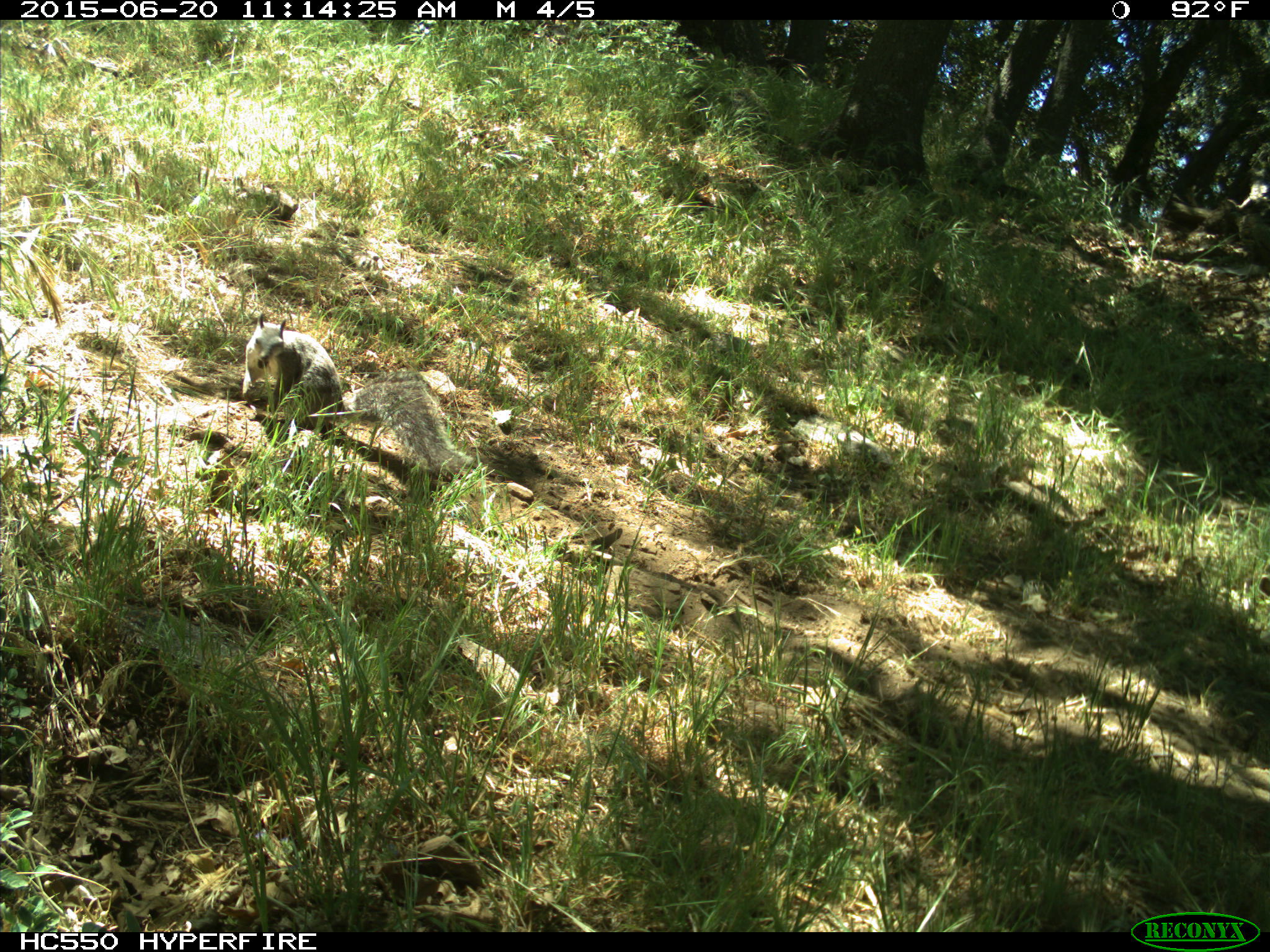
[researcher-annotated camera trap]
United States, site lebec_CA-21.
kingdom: Animalia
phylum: Chordata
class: Mammalia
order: Rodentia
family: Sciuridae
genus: Sciurus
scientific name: Sciurus carolinensis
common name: eastern gray squirrel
Sciurus carolinensis (eastern gray squirrel).